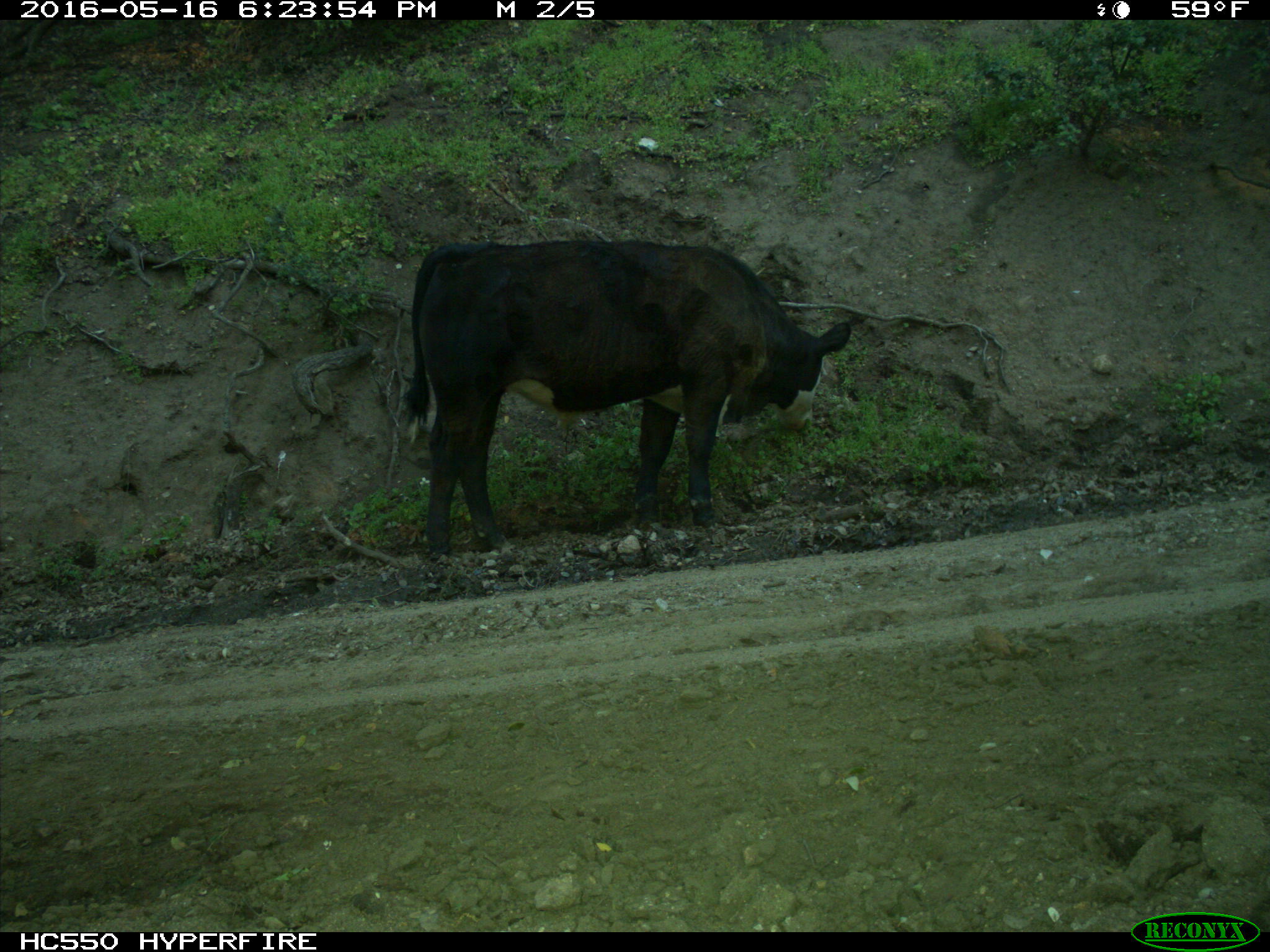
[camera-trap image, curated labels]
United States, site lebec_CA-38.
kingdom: Animalia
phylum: Chordata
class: Mammalia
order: Artiodactyla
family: Bovidae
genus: Bos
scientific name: Bos taurus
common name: domestic cow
Bos taurus (domestic cow).